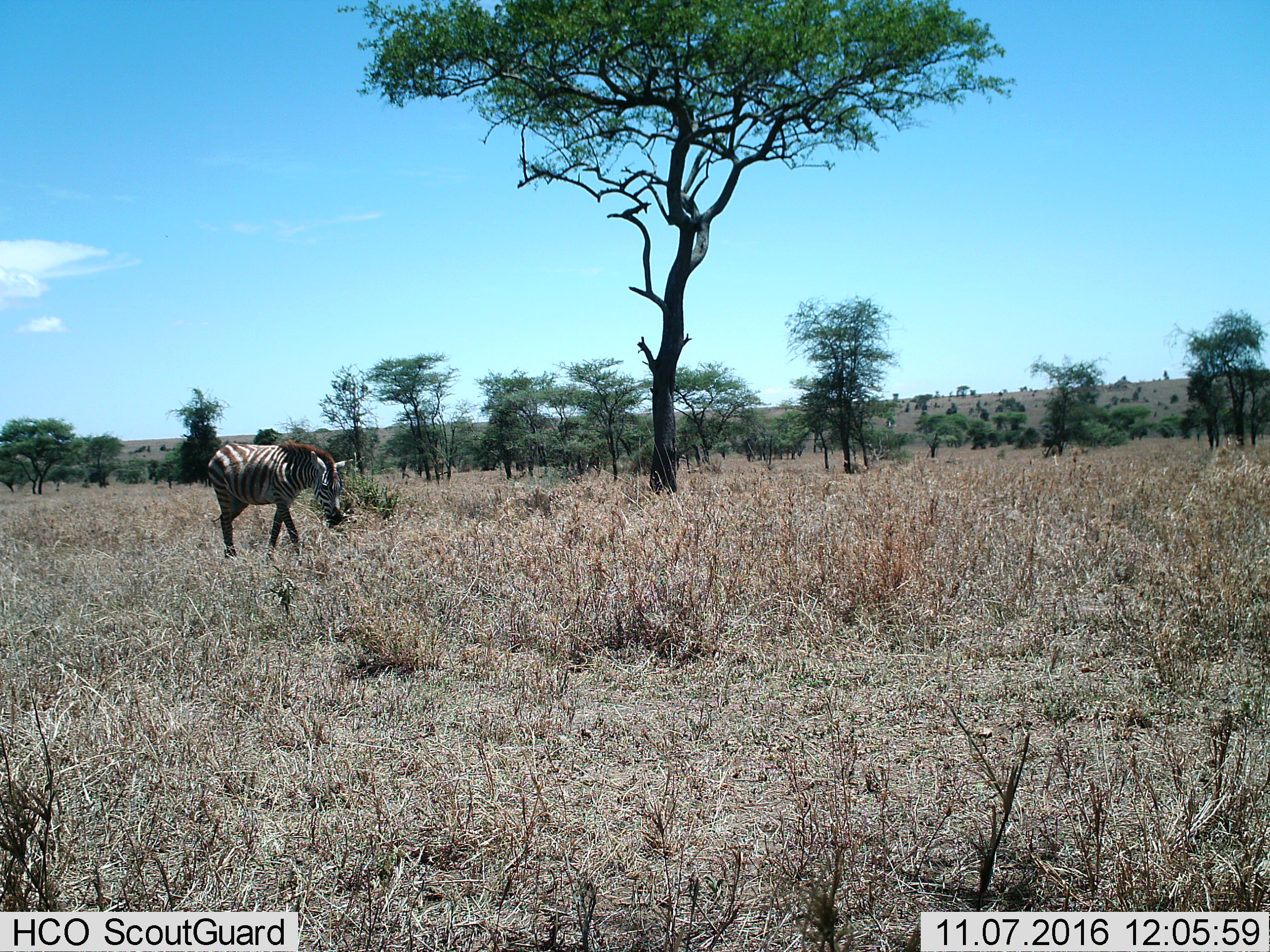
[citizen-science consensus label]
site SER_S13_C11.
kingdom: Animalia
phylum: Chordata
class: Mammalia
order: Perissodactyla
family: Equidae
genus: Equus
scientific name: Equus quagga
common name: plains zebra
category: zebraplains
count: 1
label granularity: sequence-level